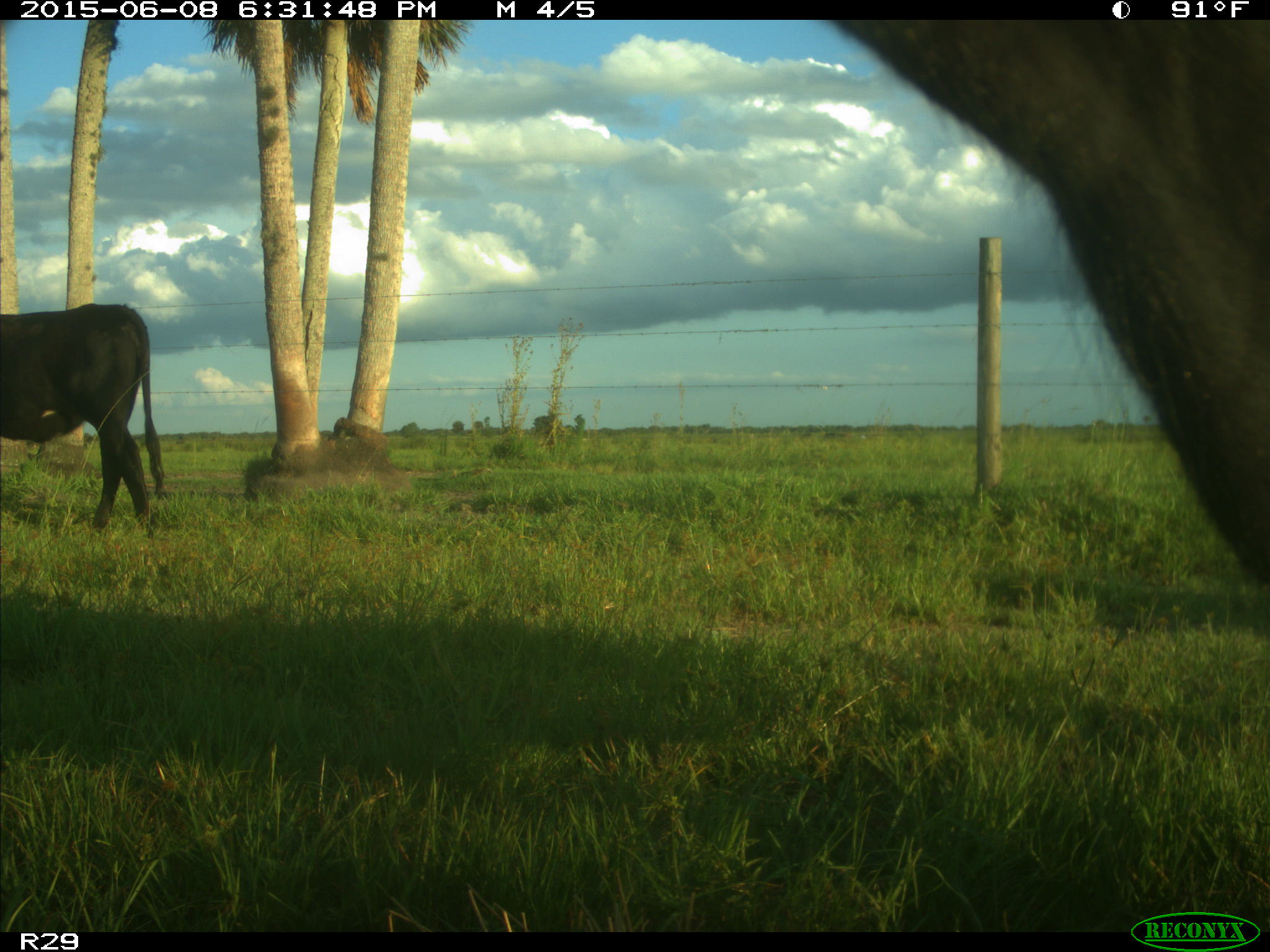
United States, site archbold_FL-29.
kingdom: Animalia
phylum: Chordata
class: Mammalia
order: Artiodactyla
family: Bovidae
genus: Bos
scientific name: Bos taurus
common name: domestic cow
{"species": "Bos taurus (domestic cow)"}